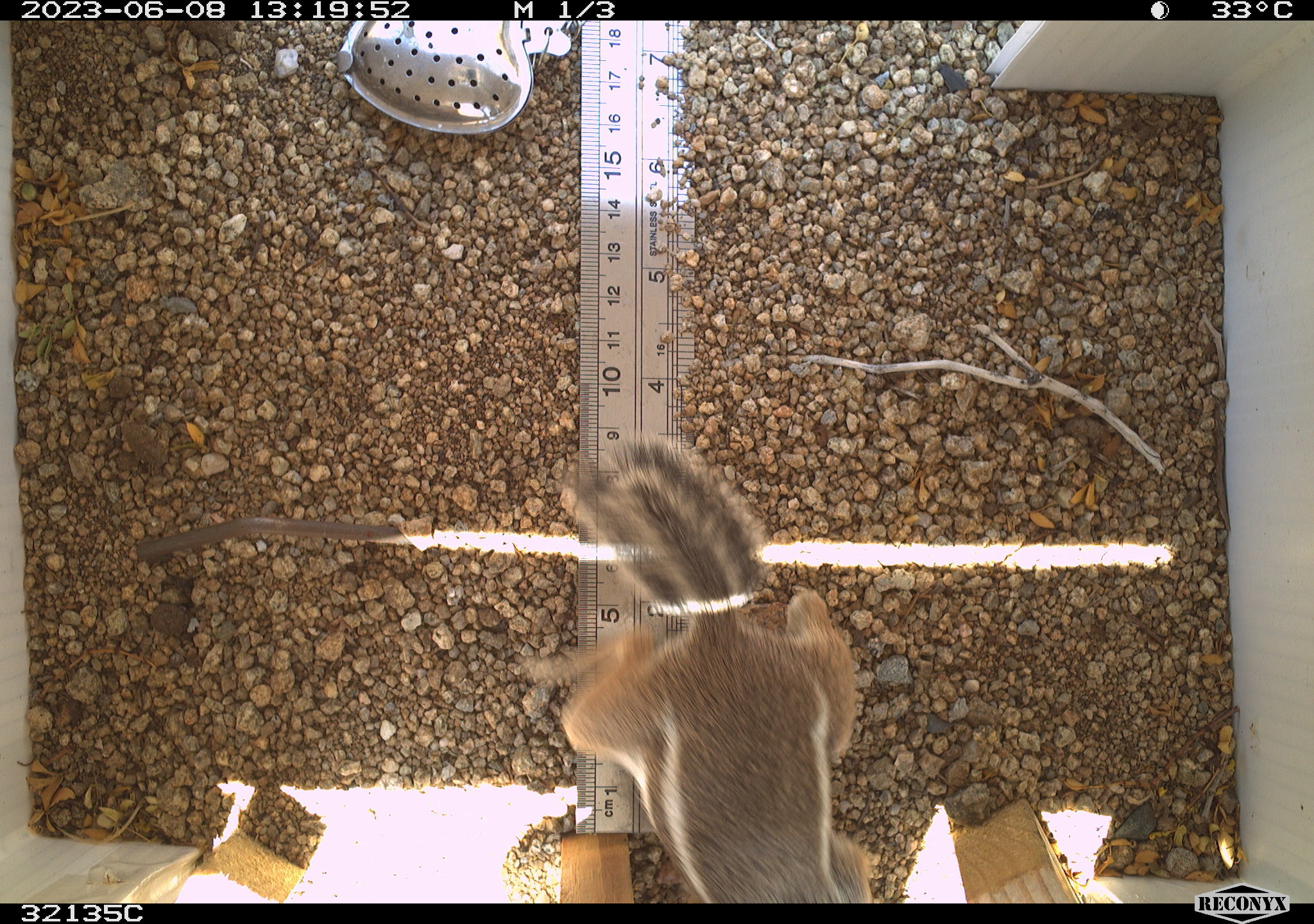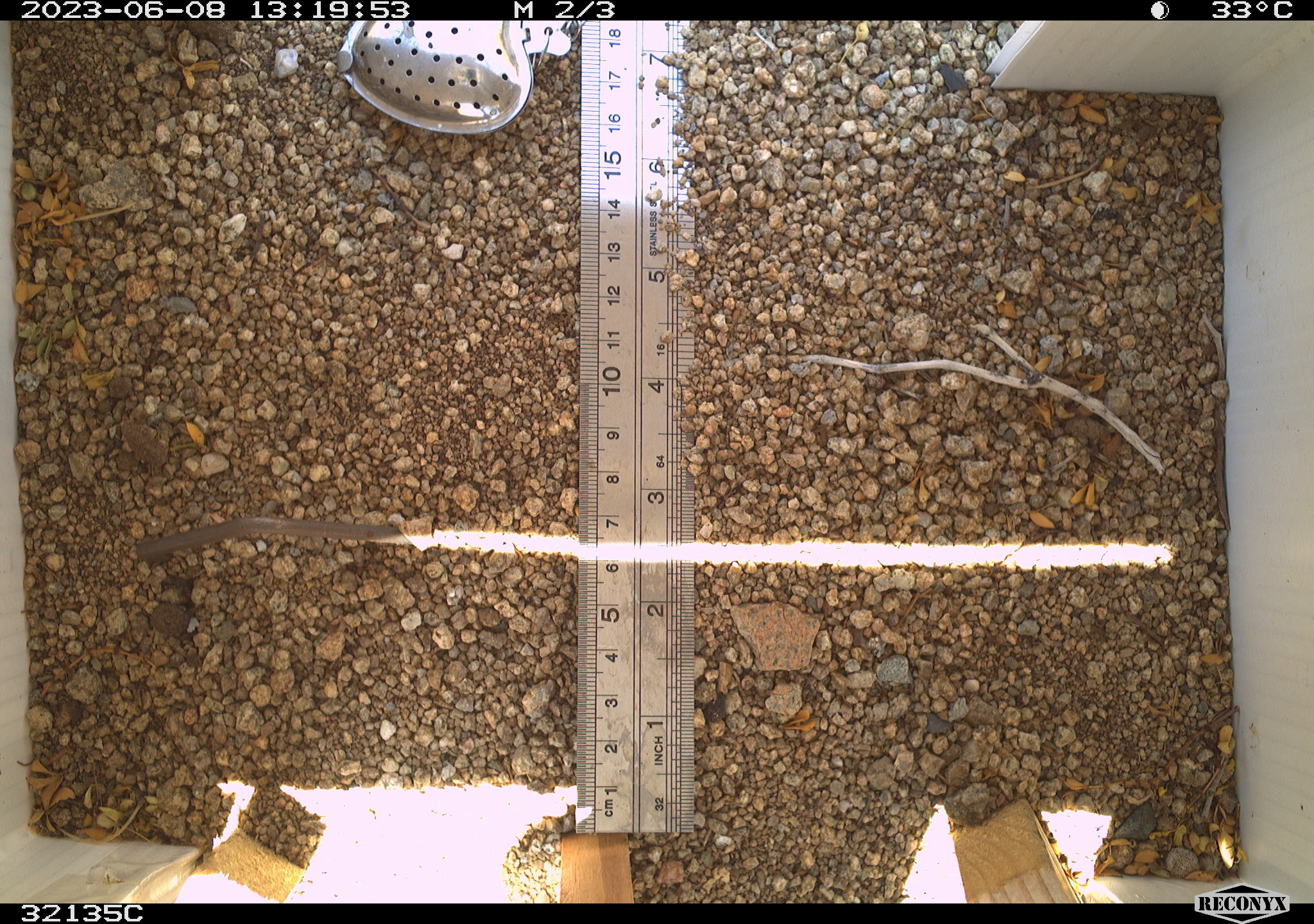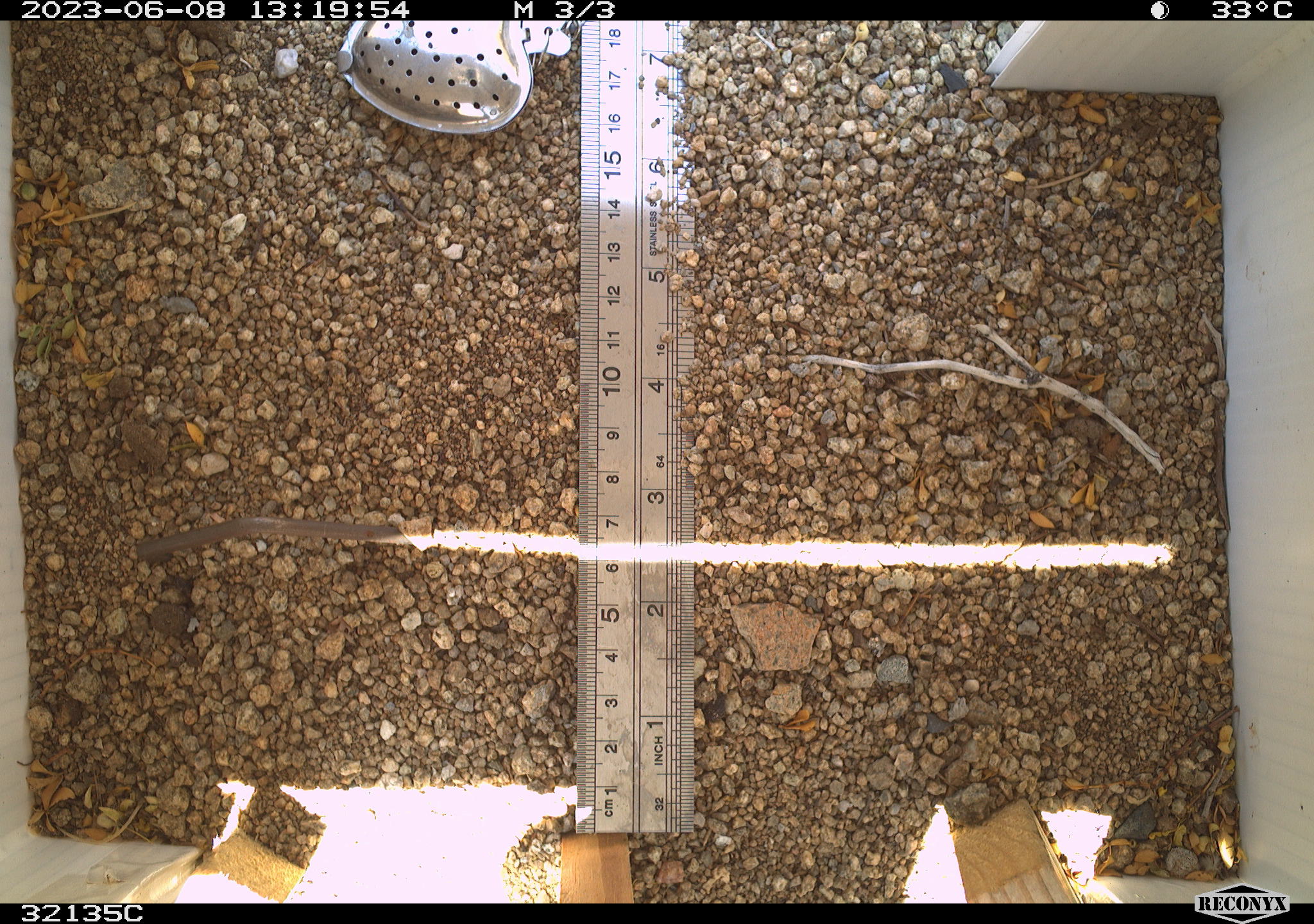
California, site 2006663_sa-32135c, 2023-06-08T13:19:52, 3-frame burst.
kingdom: Animalia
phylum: Chordata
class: Mammalia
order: Rodentia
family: Sciuridae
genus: Ammospermophilus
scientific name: Ammospermophilus leucurus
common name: white-tailed antelope squirrel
White-tailed antelope squirrel (Ammospermophilus leucurus).